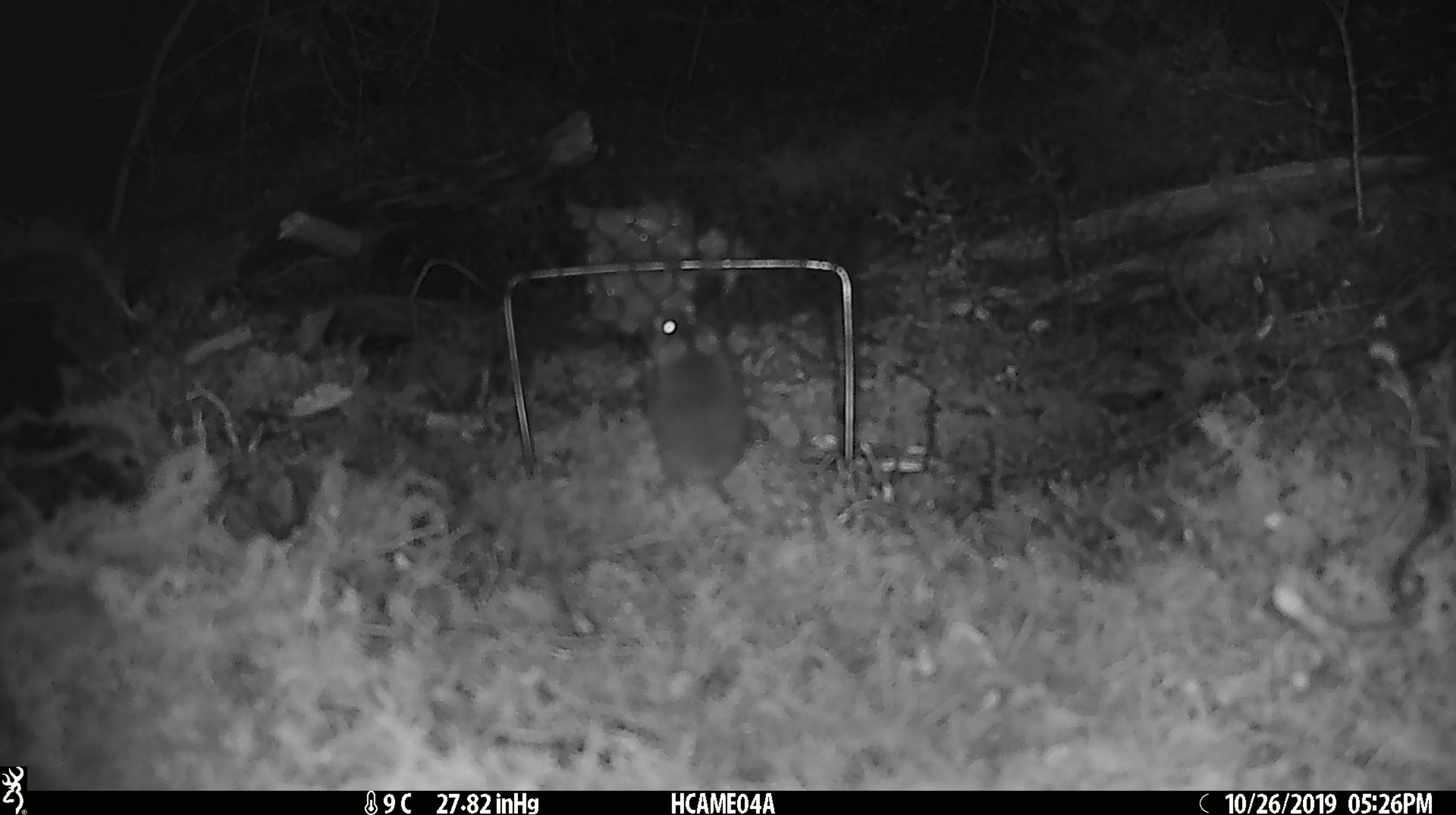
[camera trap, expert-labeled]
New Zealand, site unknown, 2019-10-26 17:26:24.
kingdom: Animalia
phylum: Chordata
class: Mammalia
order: Rodentia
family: Muridae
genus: Mus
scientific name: Mus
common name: mouse